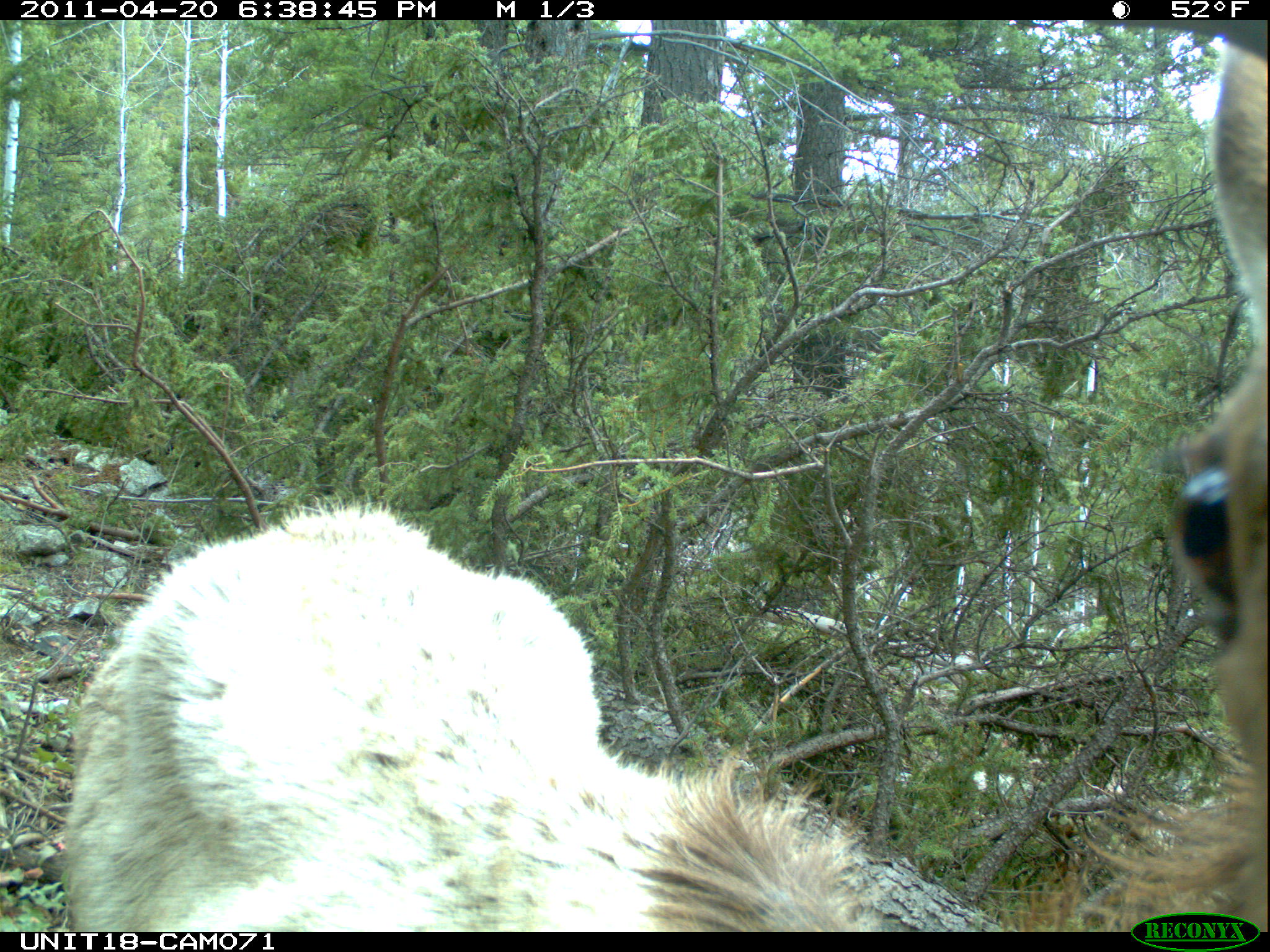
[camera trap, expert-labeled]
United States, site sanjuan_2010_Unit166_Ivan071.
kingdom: Animalia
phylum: Chordata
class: Mammalia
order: Artiodactyla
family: Cervidae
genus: Cervus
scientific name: Cervus elaphus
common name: red deer